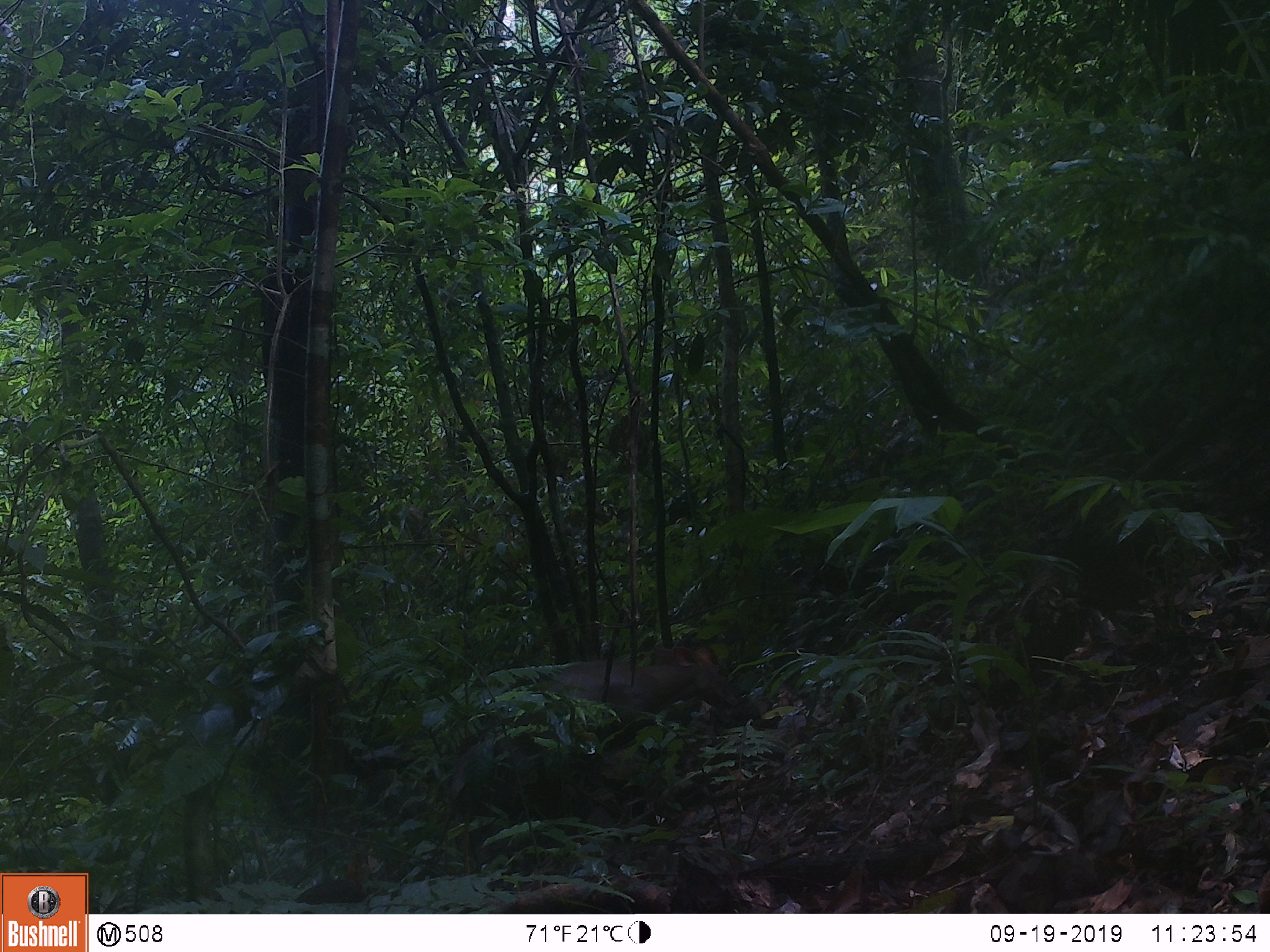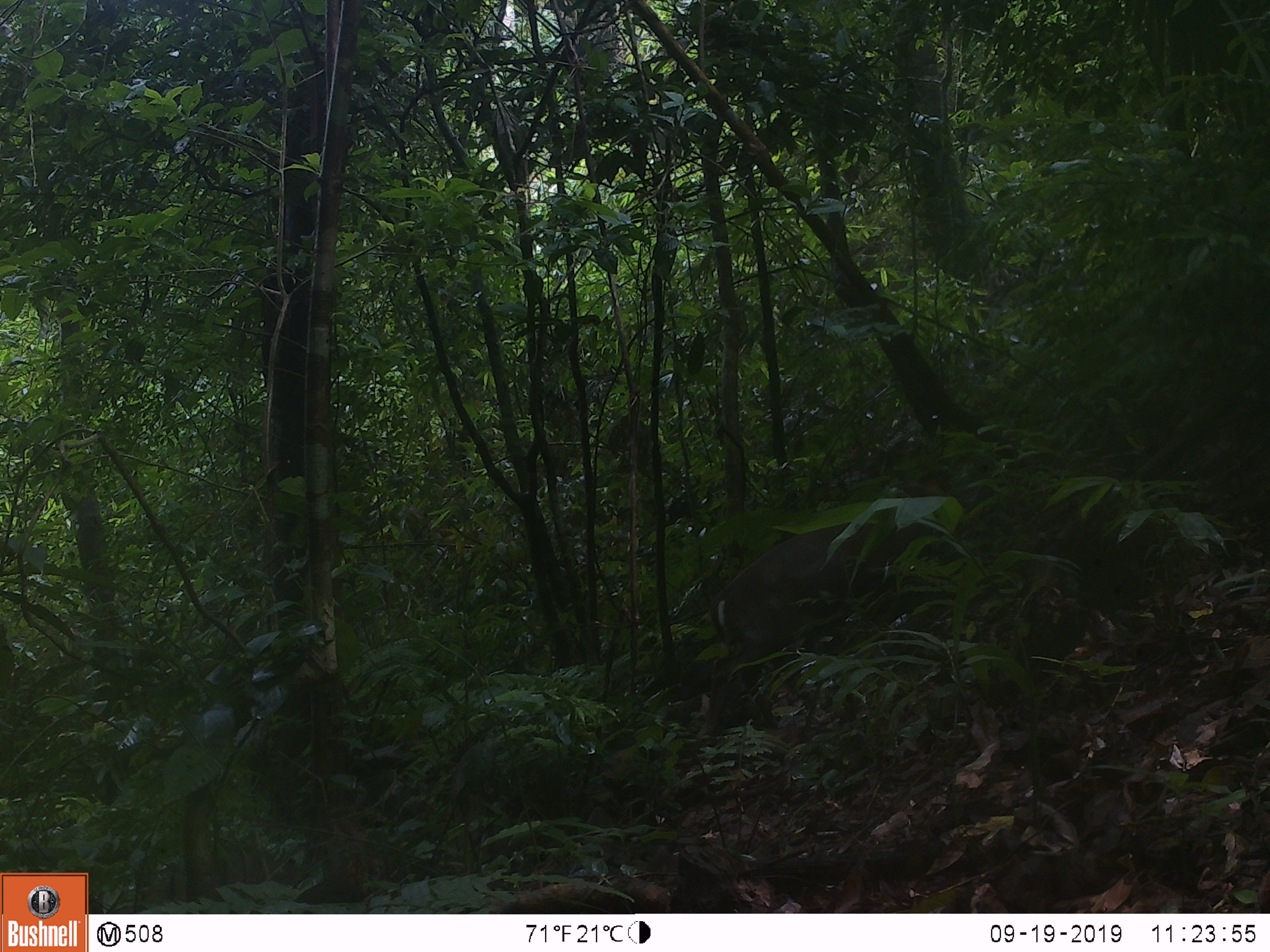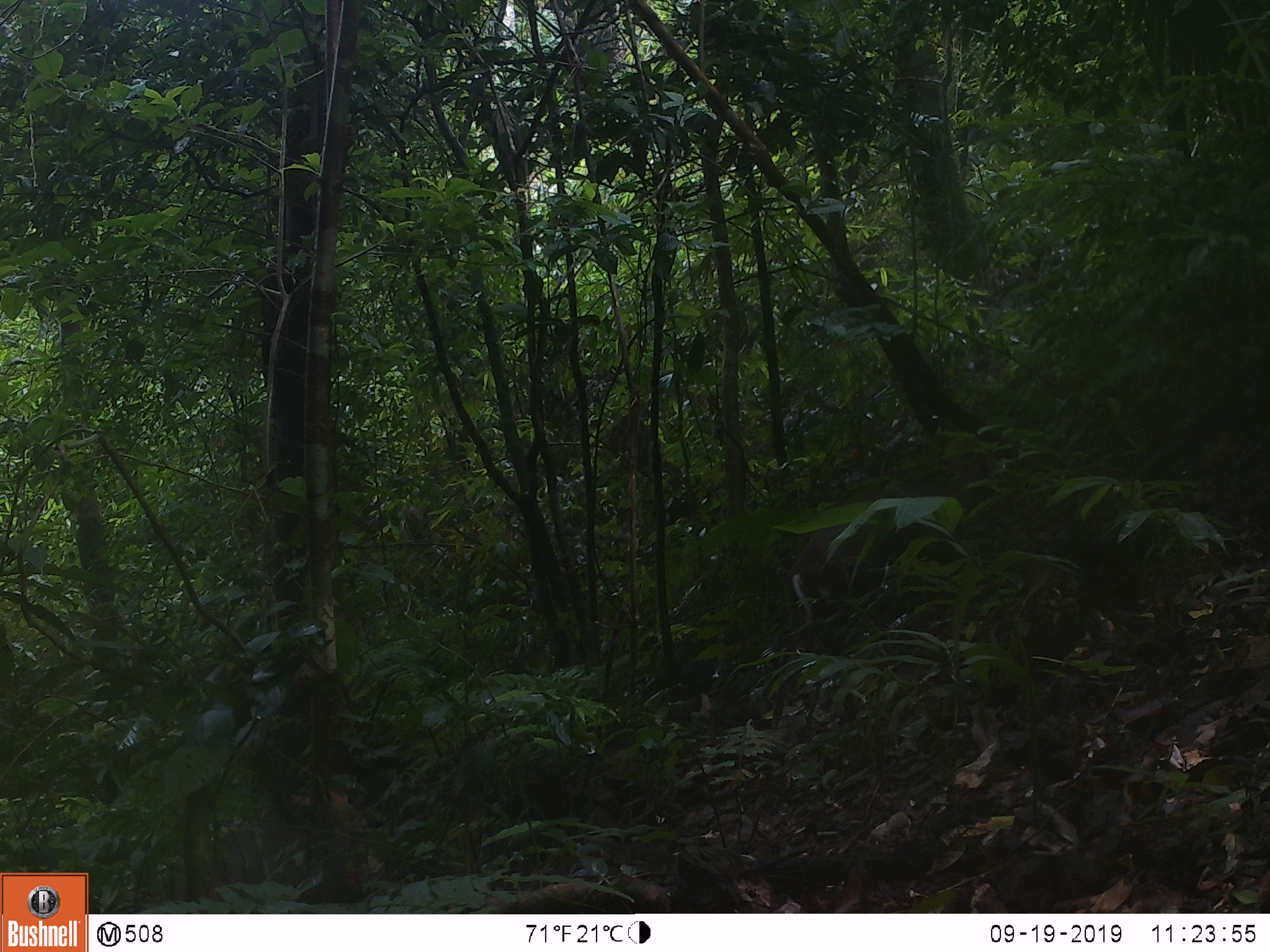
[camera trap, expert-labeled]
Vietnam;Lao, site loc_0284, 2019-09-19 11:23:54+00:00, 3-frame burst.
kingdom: Animalia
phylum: Chordata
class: Mammalia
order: Artiodactyla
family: Cervidae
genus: Muntiacus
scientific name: Muntiacus rooseveltorum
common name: roosevelt's muntjac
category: roosevelts muntjac group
Roosevelts muntjac group (roosevelt's muntjac) (Muntiacus rooseveltorum). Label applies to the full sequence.